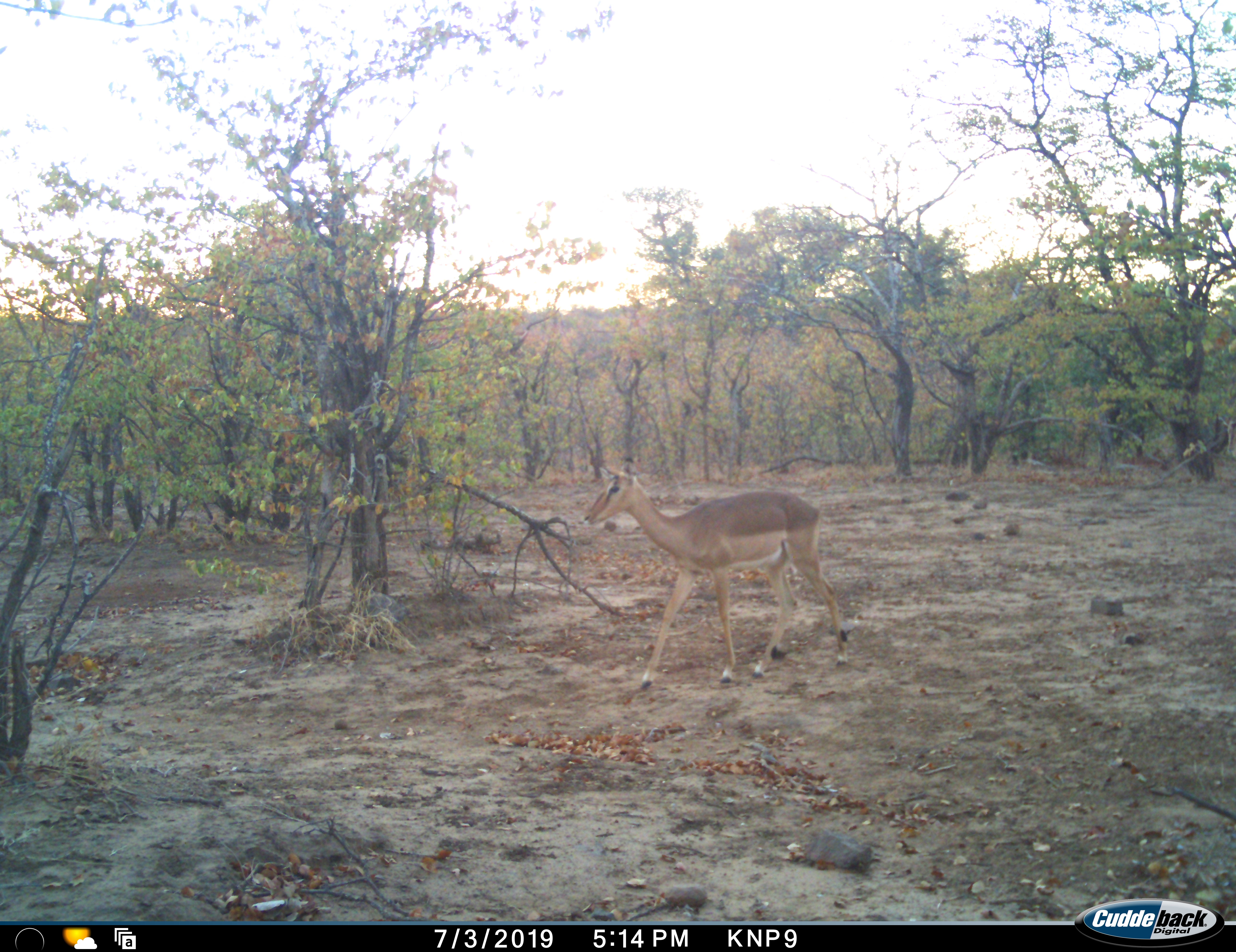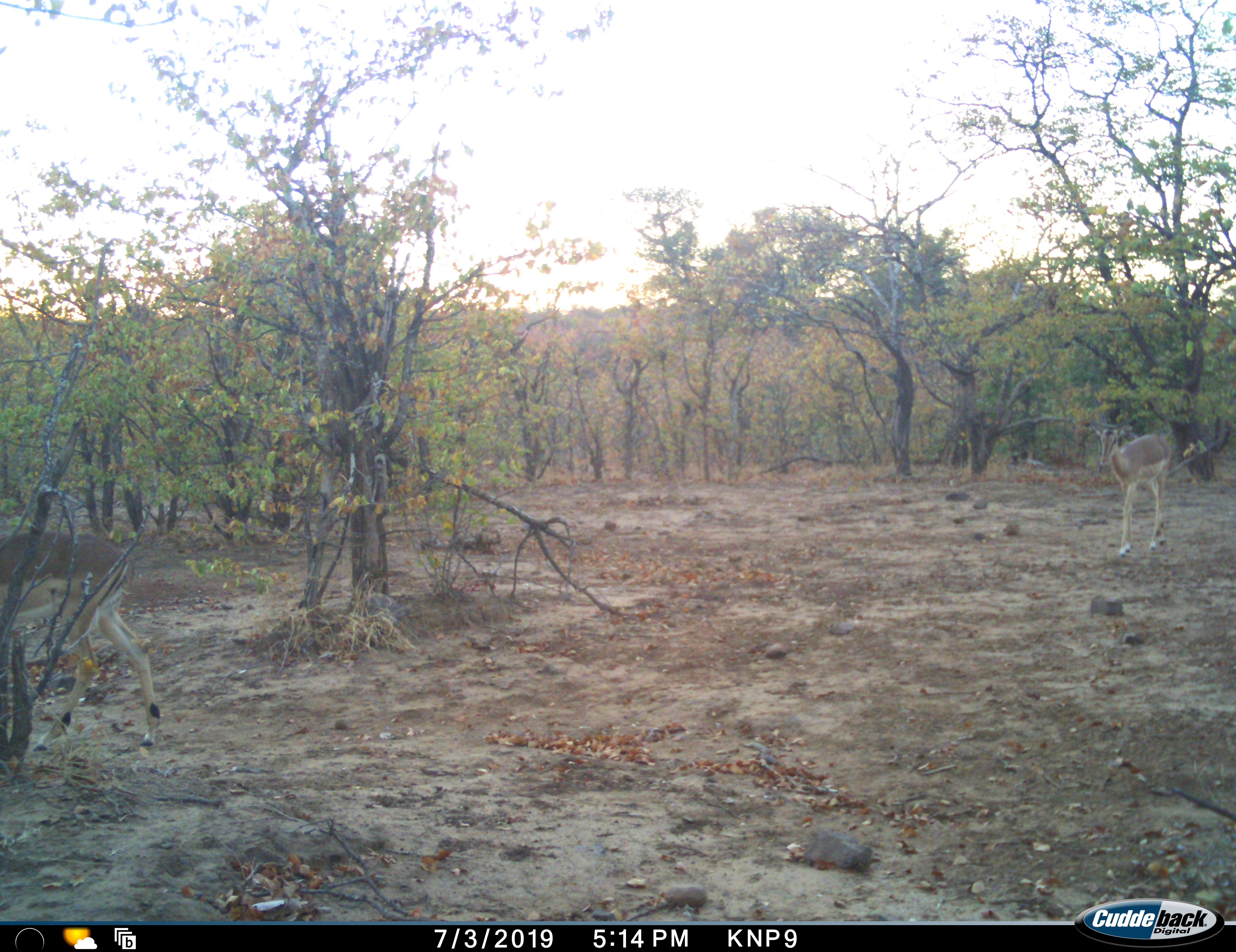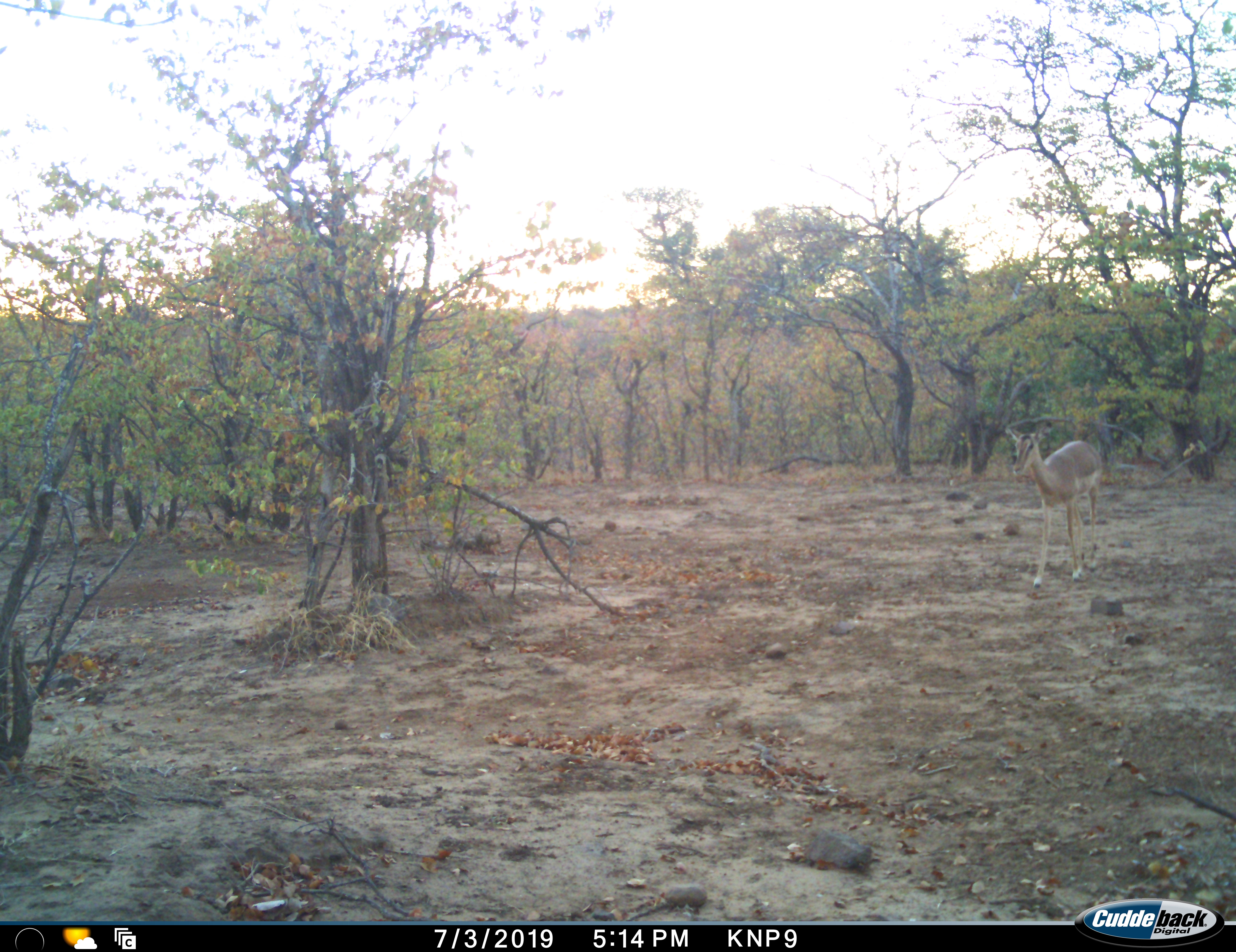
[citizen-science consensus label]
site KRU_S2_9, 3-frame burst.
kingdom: Animalia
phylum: Chordata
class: Mammalia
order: Artiodactyla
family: Bovidae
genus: Aepyceros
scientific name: Aepyceros melampus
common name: impala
Impala (Aepyceros melampus), count 2. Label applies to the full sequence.